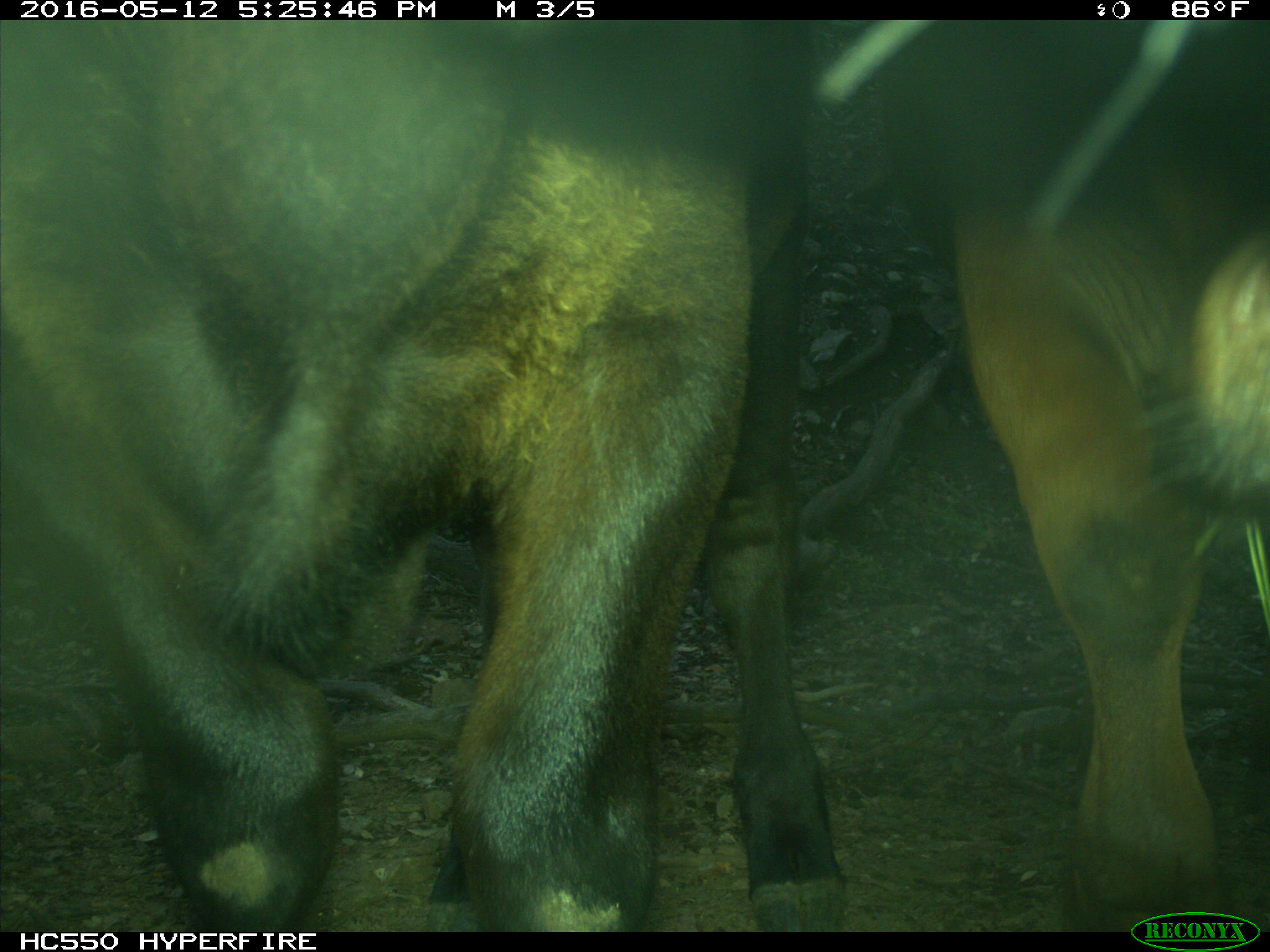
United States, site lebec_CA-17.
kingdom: Animalia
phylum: Chordata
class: Mammalia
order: Artiodactyla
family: Bovidae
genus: Bos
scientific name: Bos taurus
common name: domestic cow